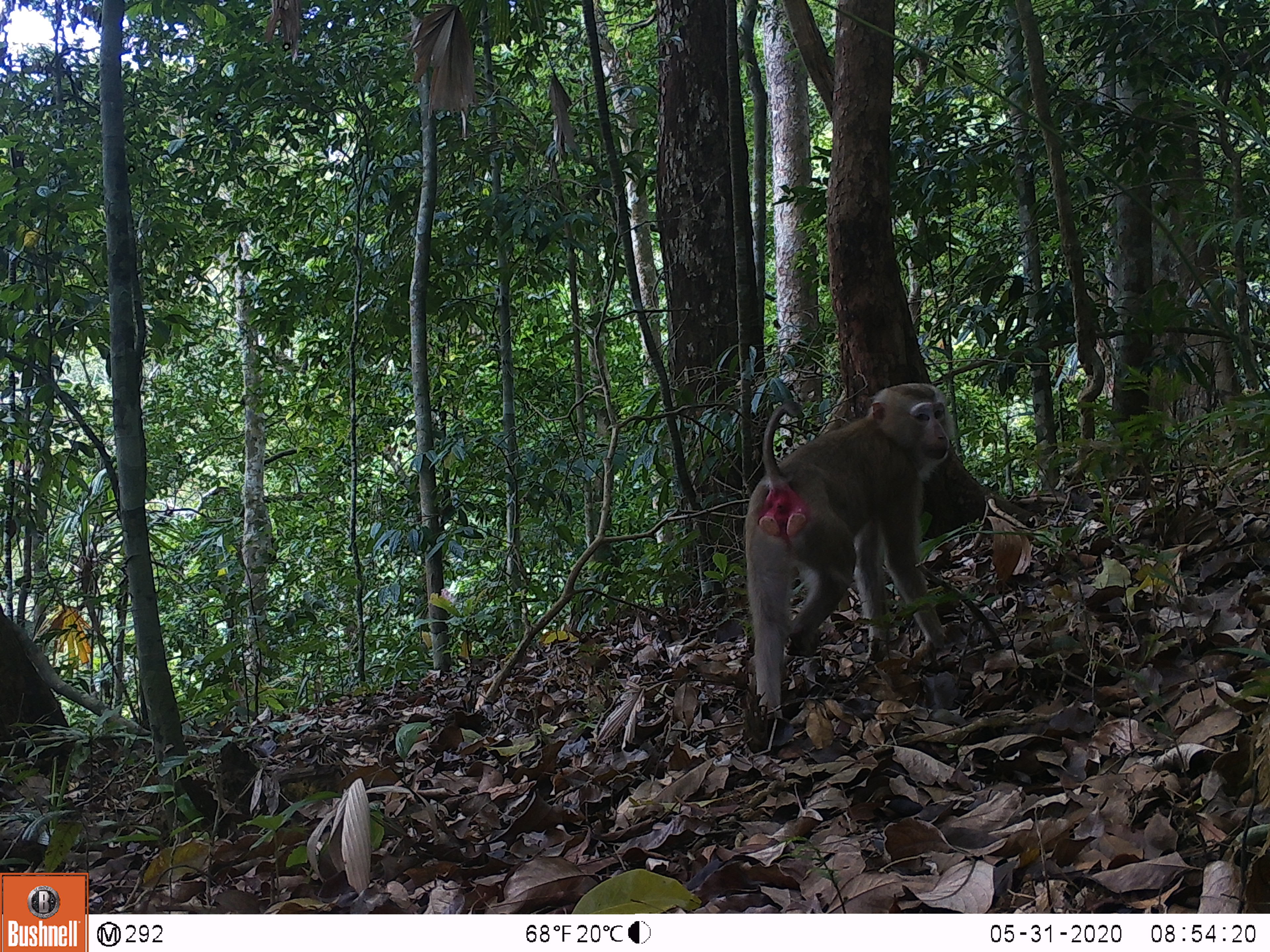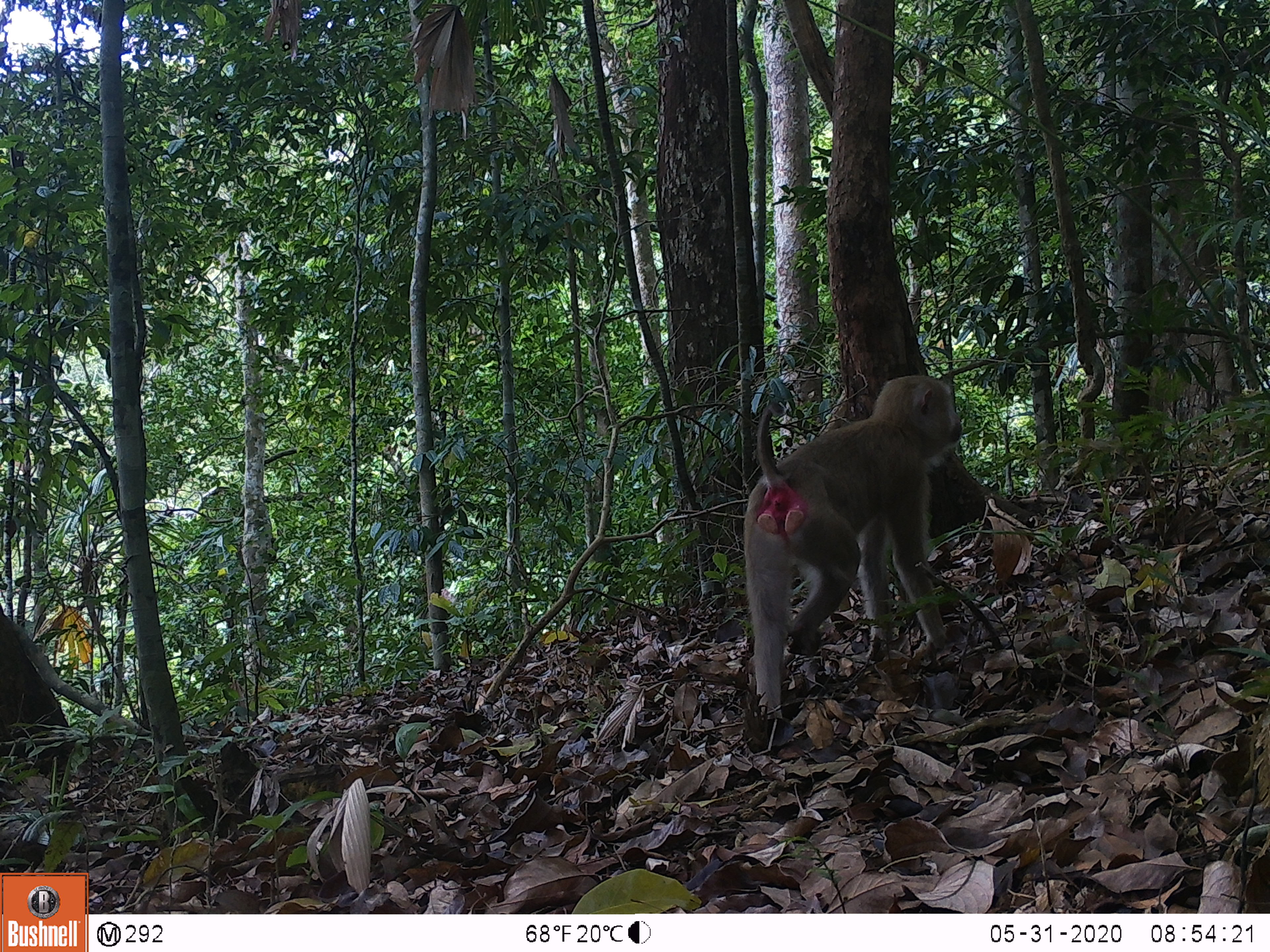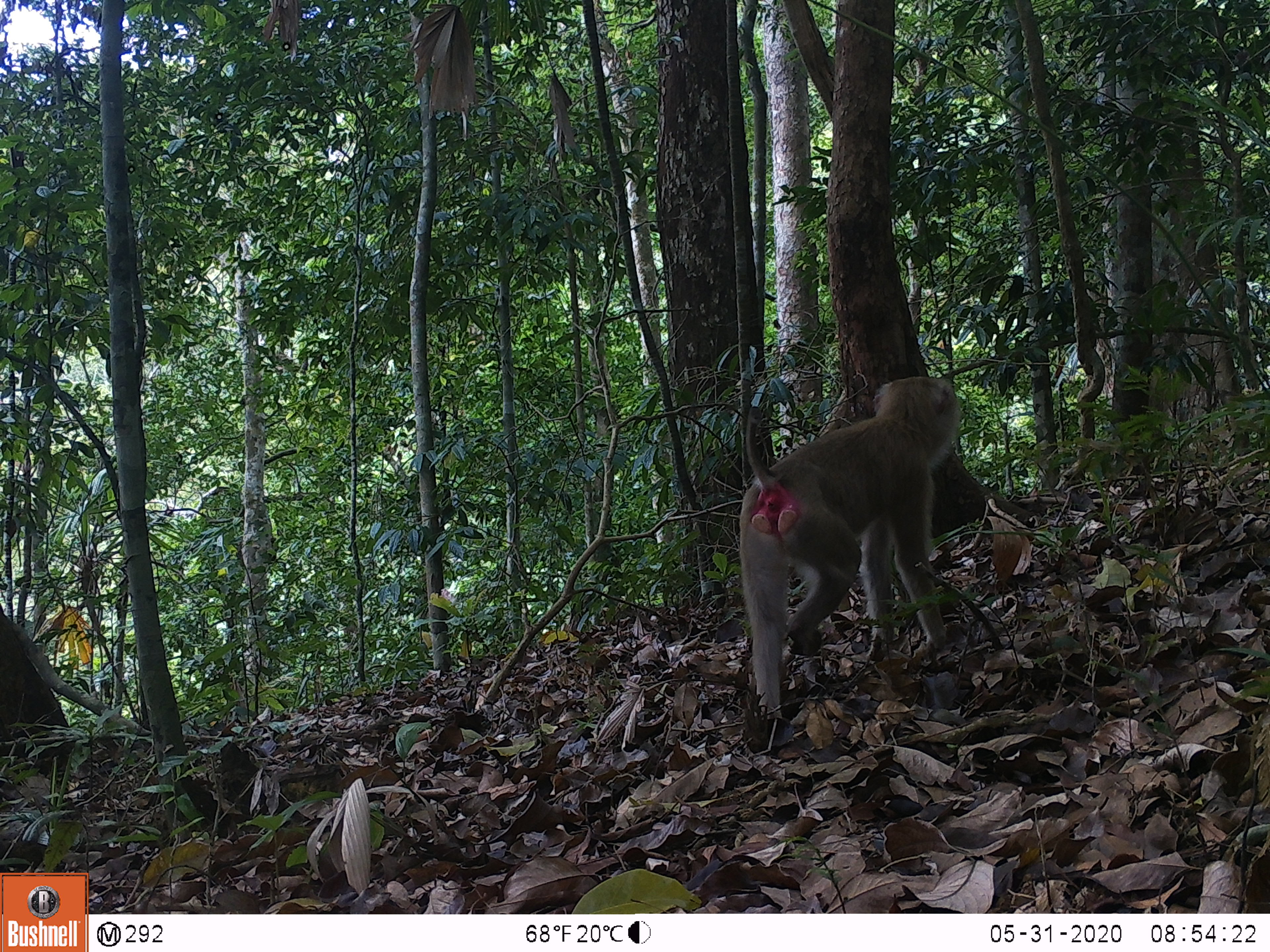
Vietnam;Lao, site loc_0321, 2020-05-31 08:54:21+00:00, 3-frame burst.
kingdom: Animalia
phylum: Chordata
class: Mammalia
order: Primates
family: Cercopithecidae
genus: Macaca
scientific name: Macaca nemestrina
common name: pig-tailed macaque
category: pig tailed macaque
Pig tailed macaque (pig-tailed macaque) (Macaca nemestrina). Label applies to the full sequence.